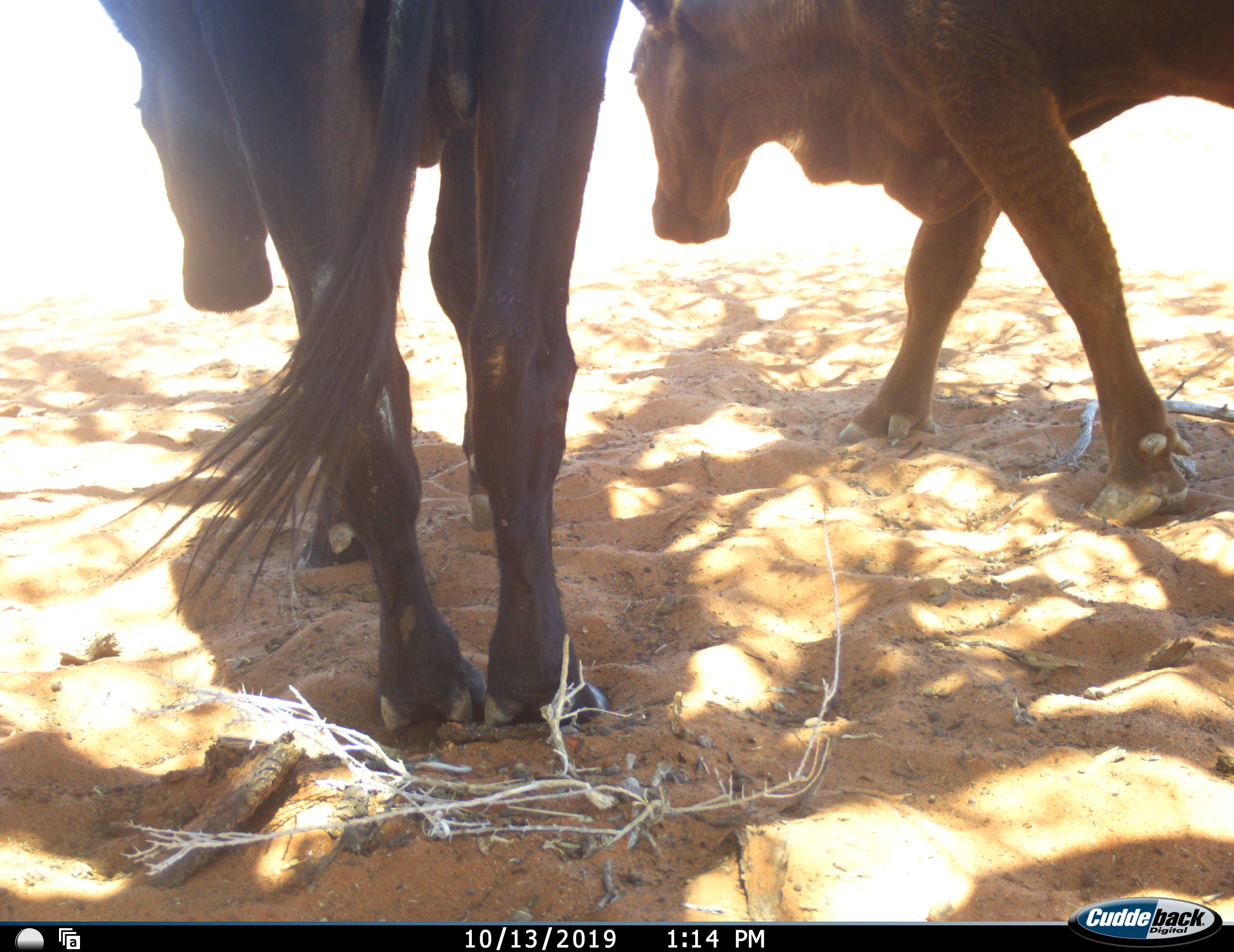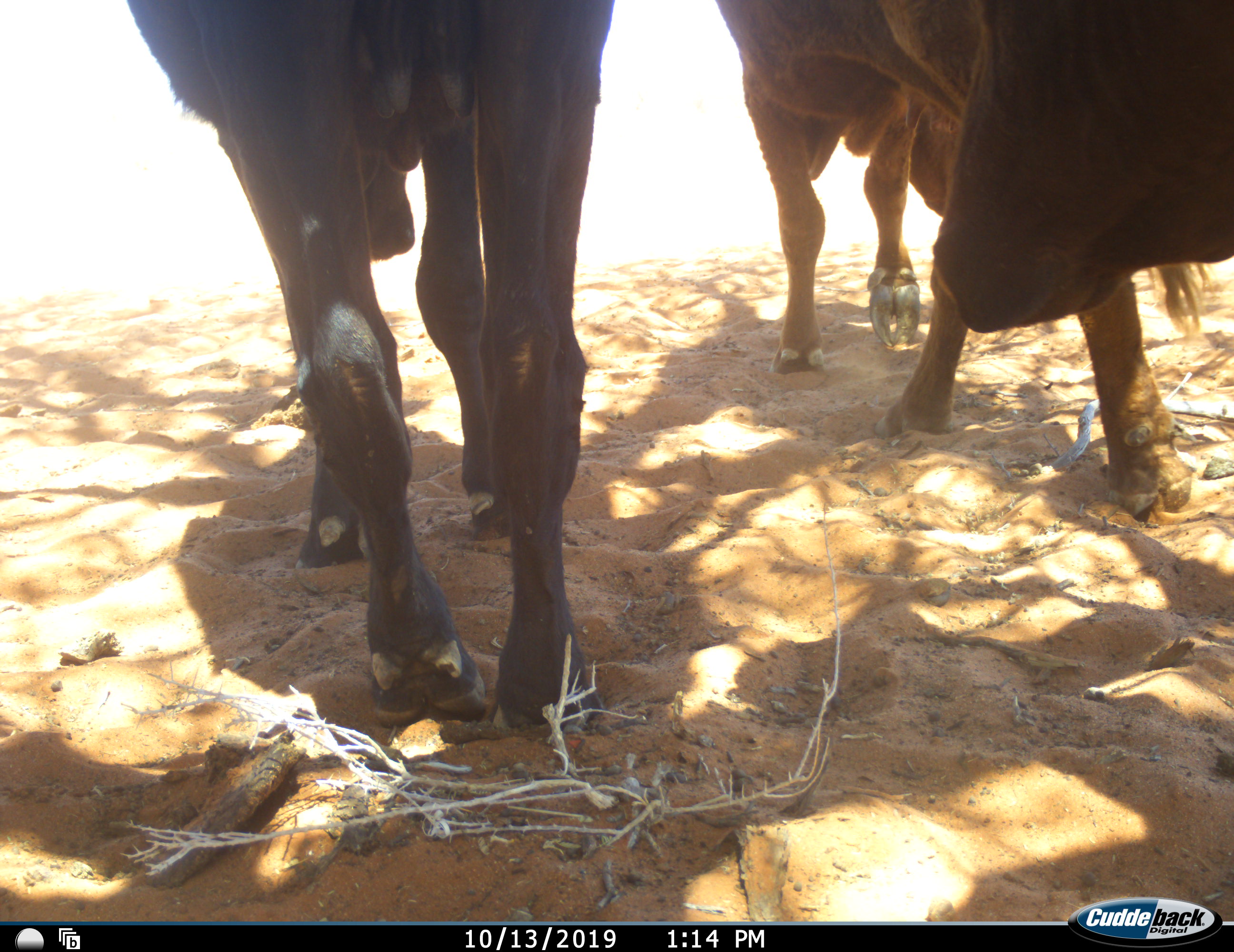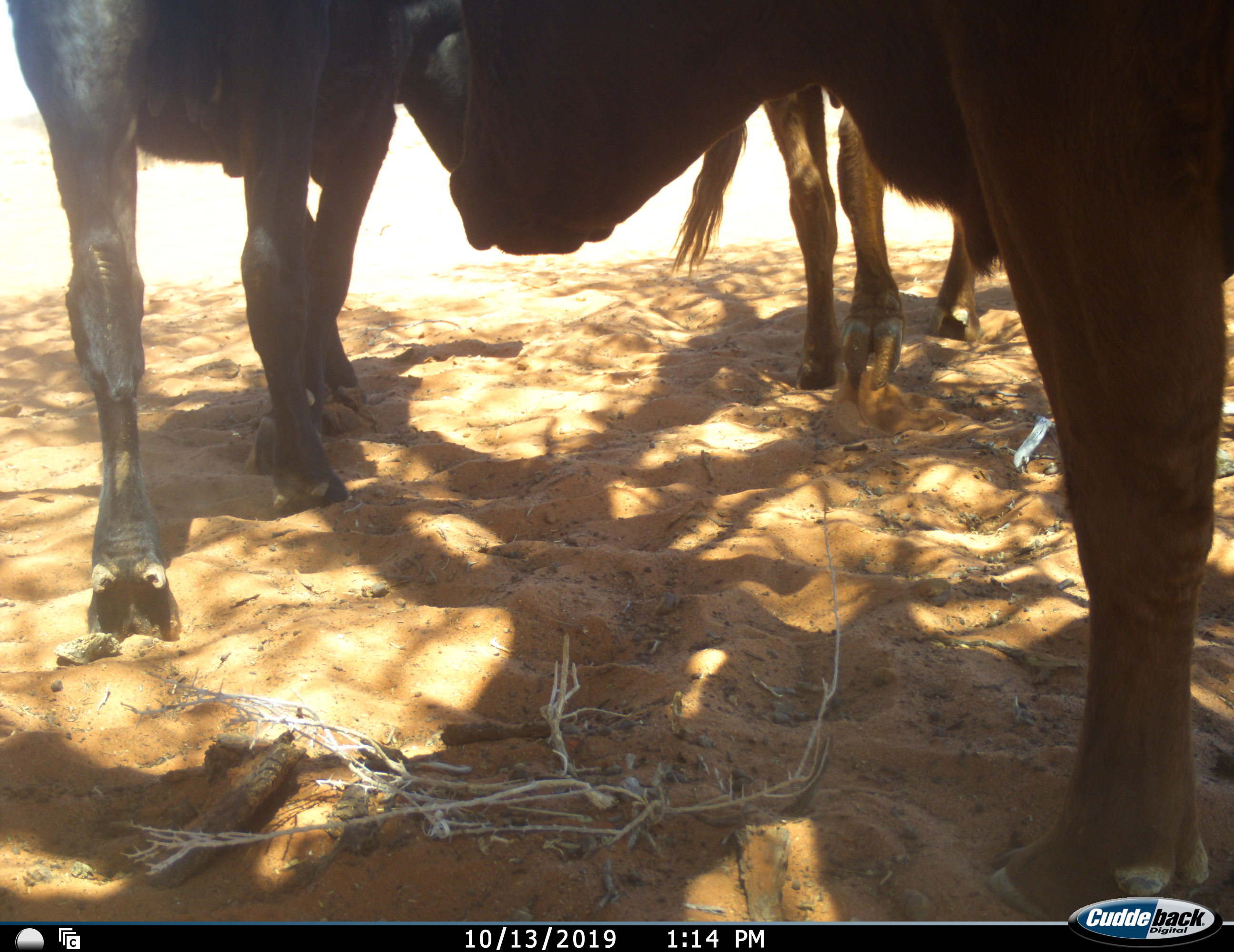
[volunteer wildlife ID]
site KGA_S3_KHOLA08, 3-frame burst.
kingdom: Animalia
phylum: Chordata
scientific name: Vertebrata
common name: domestic animal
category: domesticanimal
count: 3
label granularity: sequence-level